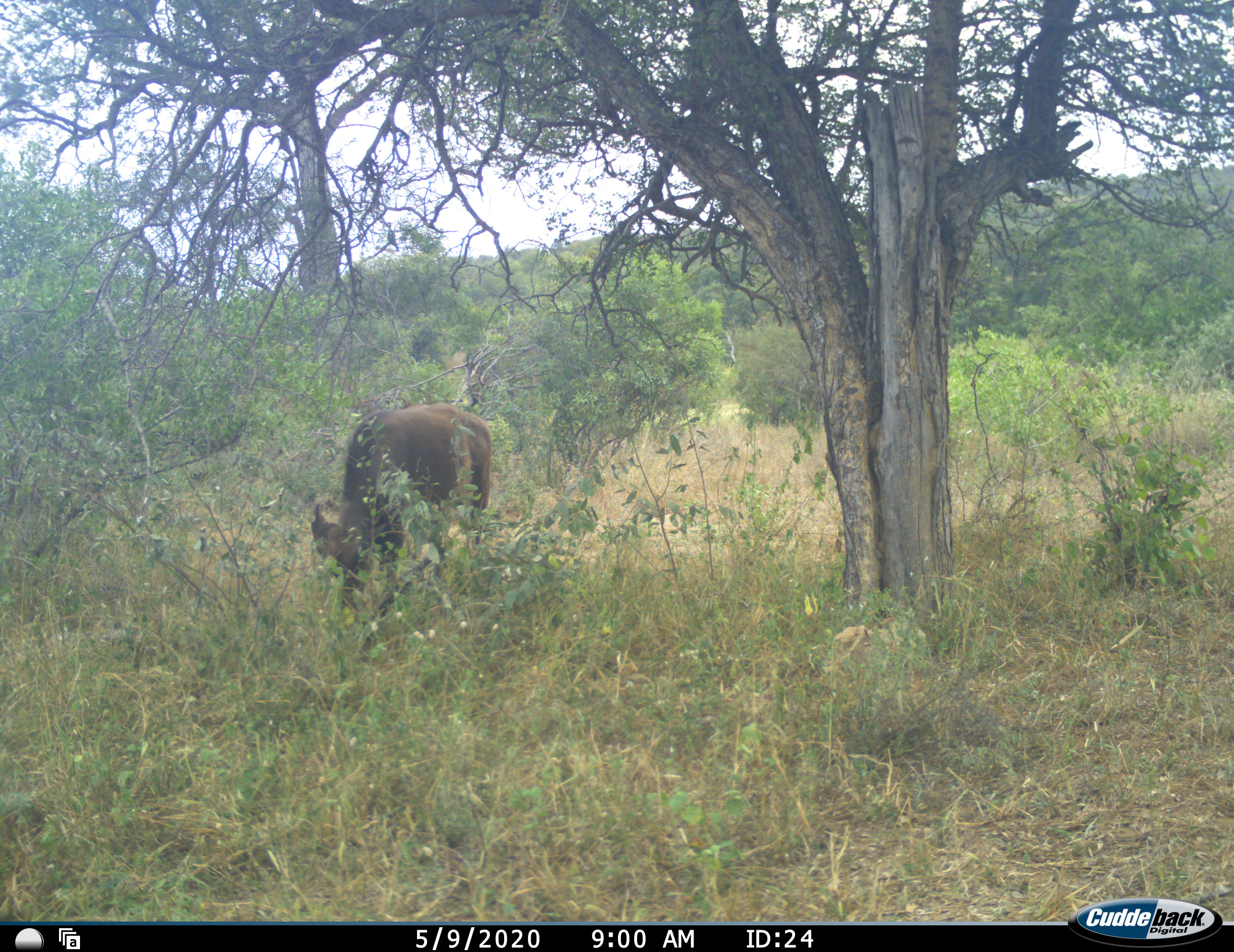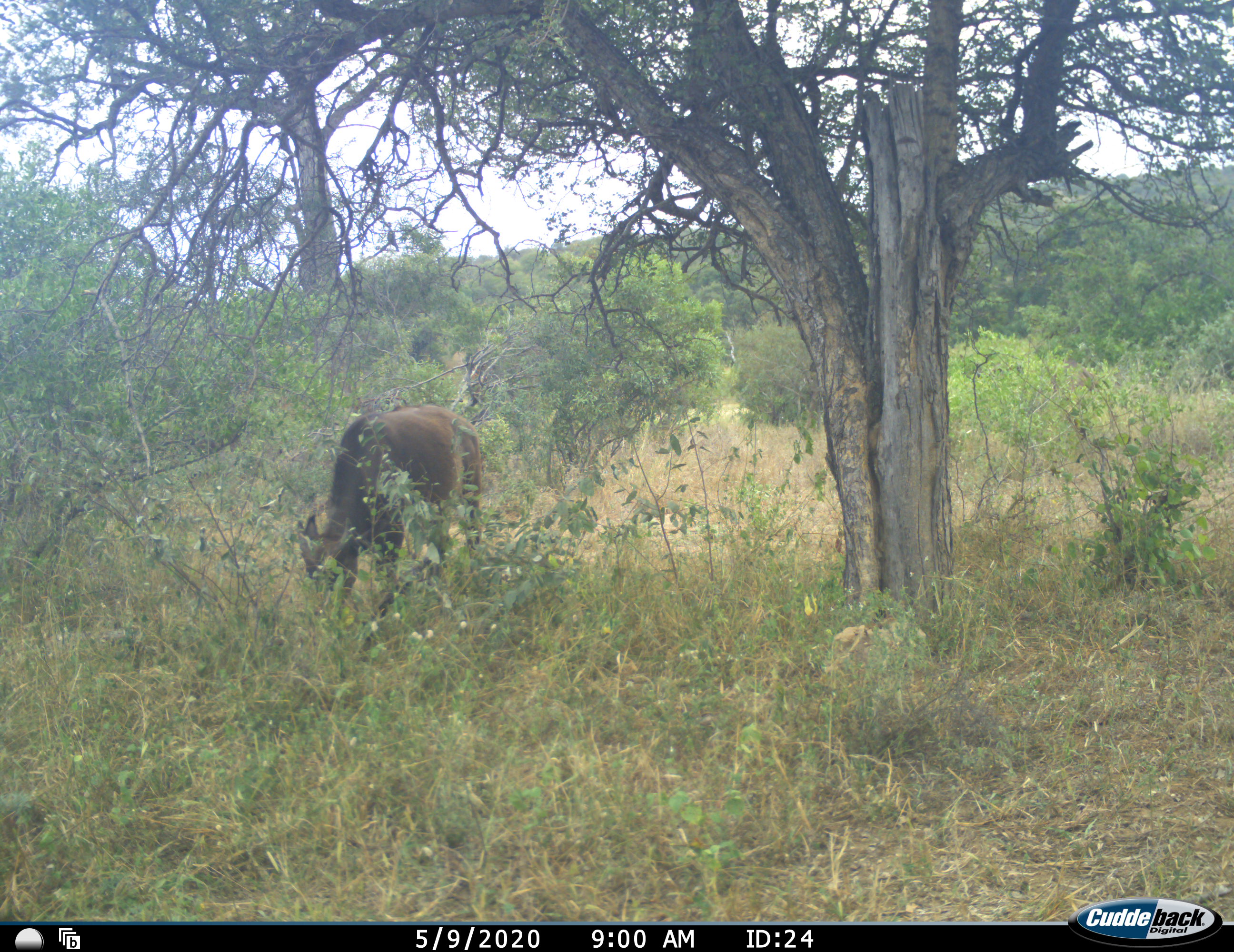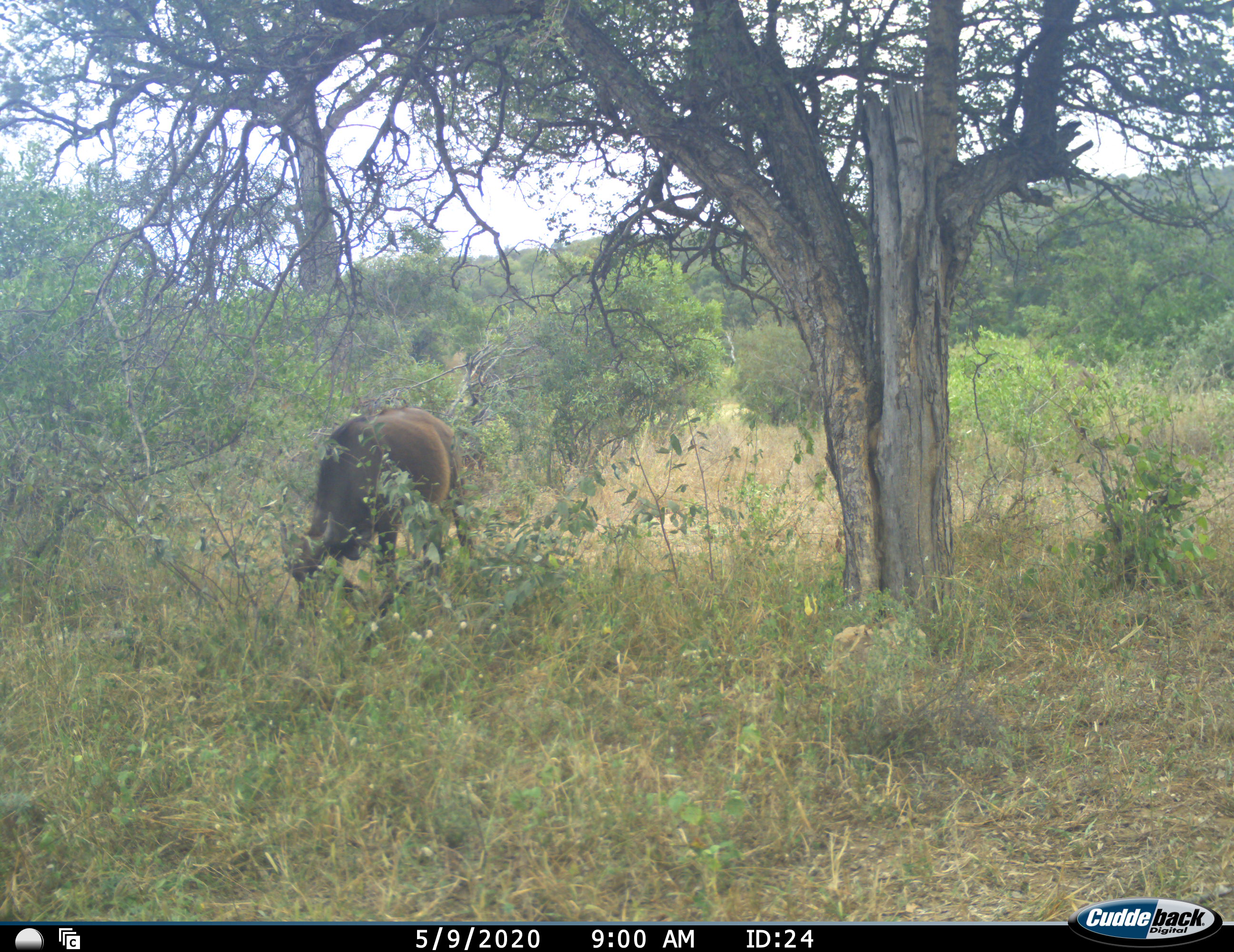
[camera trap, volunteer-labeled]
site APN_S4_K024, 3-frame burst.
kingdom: Animalia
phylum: Chordata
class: Mammalia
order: Artiodactyla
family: Bovidae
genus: Syncerus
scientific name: Syncerus caffer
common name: african buffalo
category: buffalo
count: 1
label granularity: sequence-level